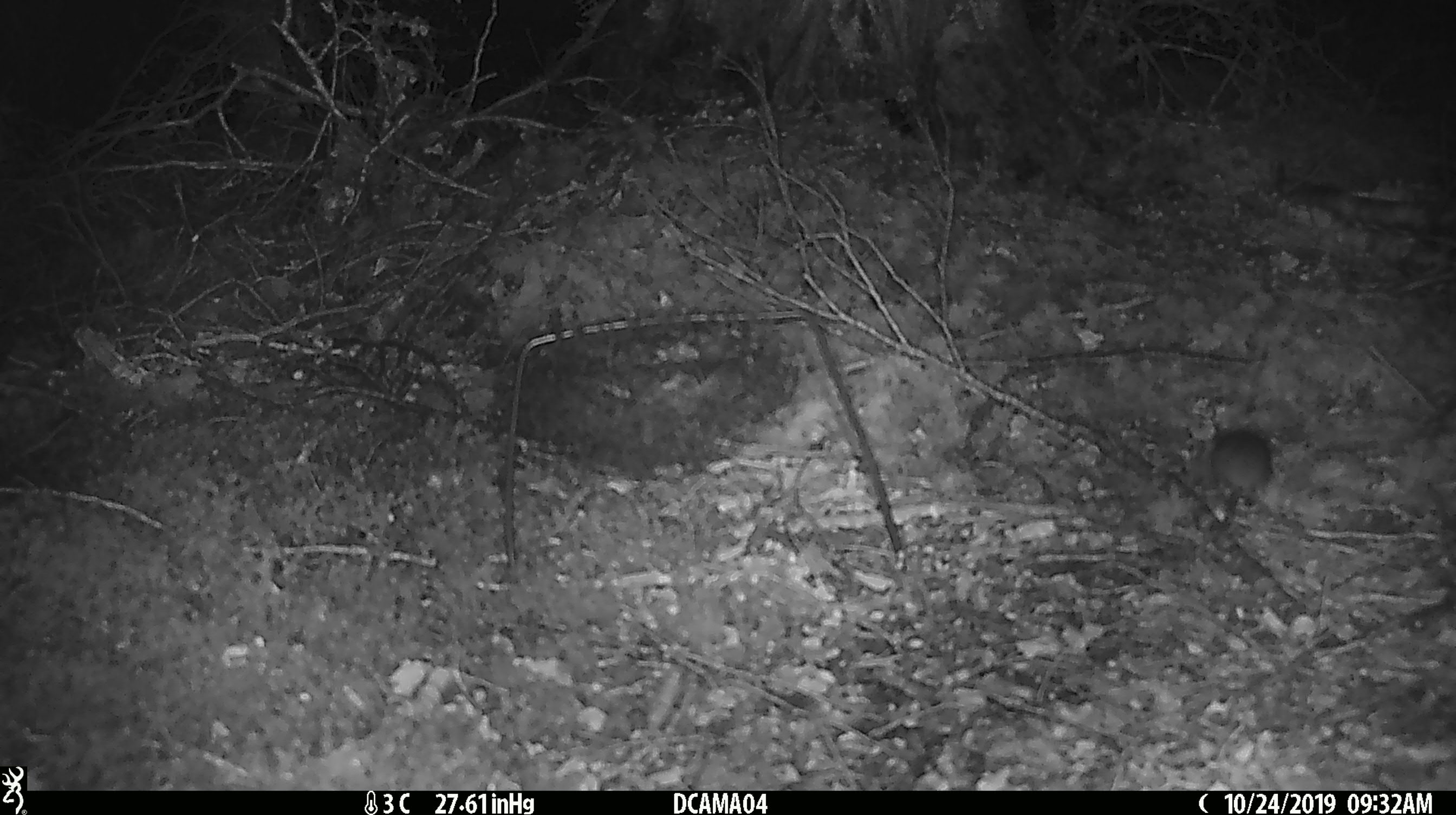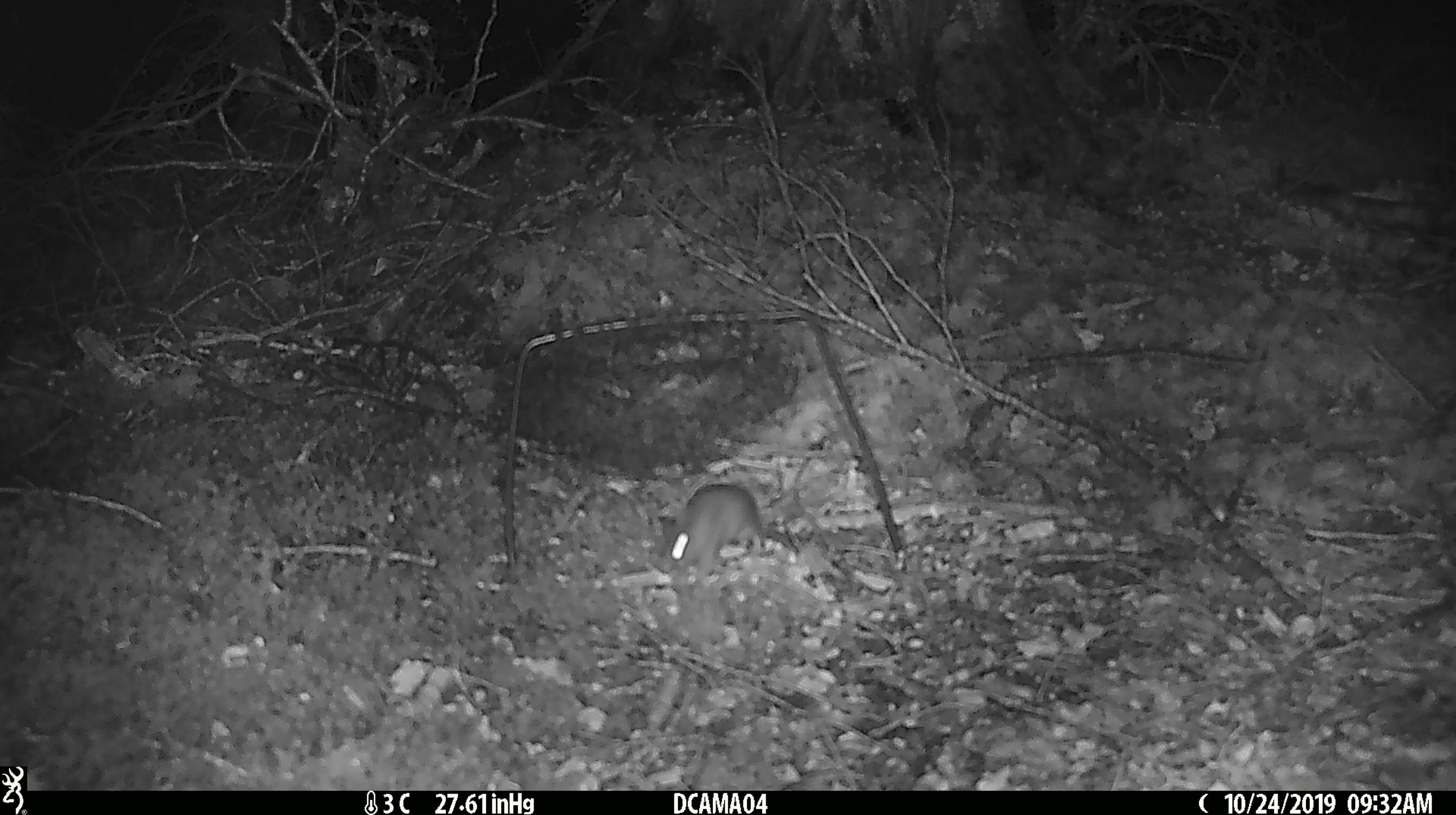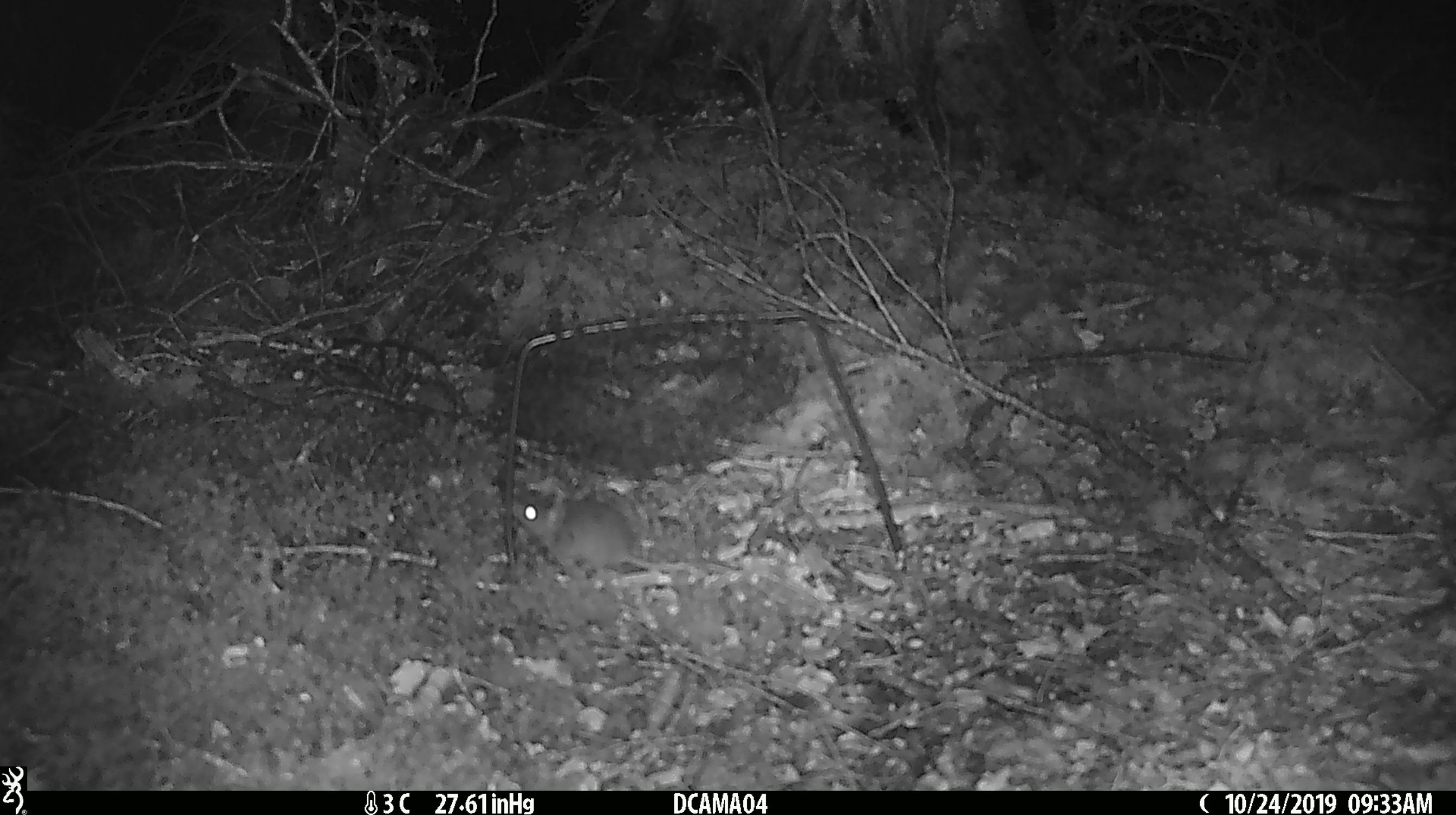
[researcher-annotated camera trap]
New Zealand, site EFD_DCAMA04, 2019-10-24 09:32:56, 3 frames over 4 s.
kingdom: Animalia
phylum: Chordata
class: Mammalia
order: Rodentia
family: Muridae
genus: Mus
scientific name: Mus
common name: mouse